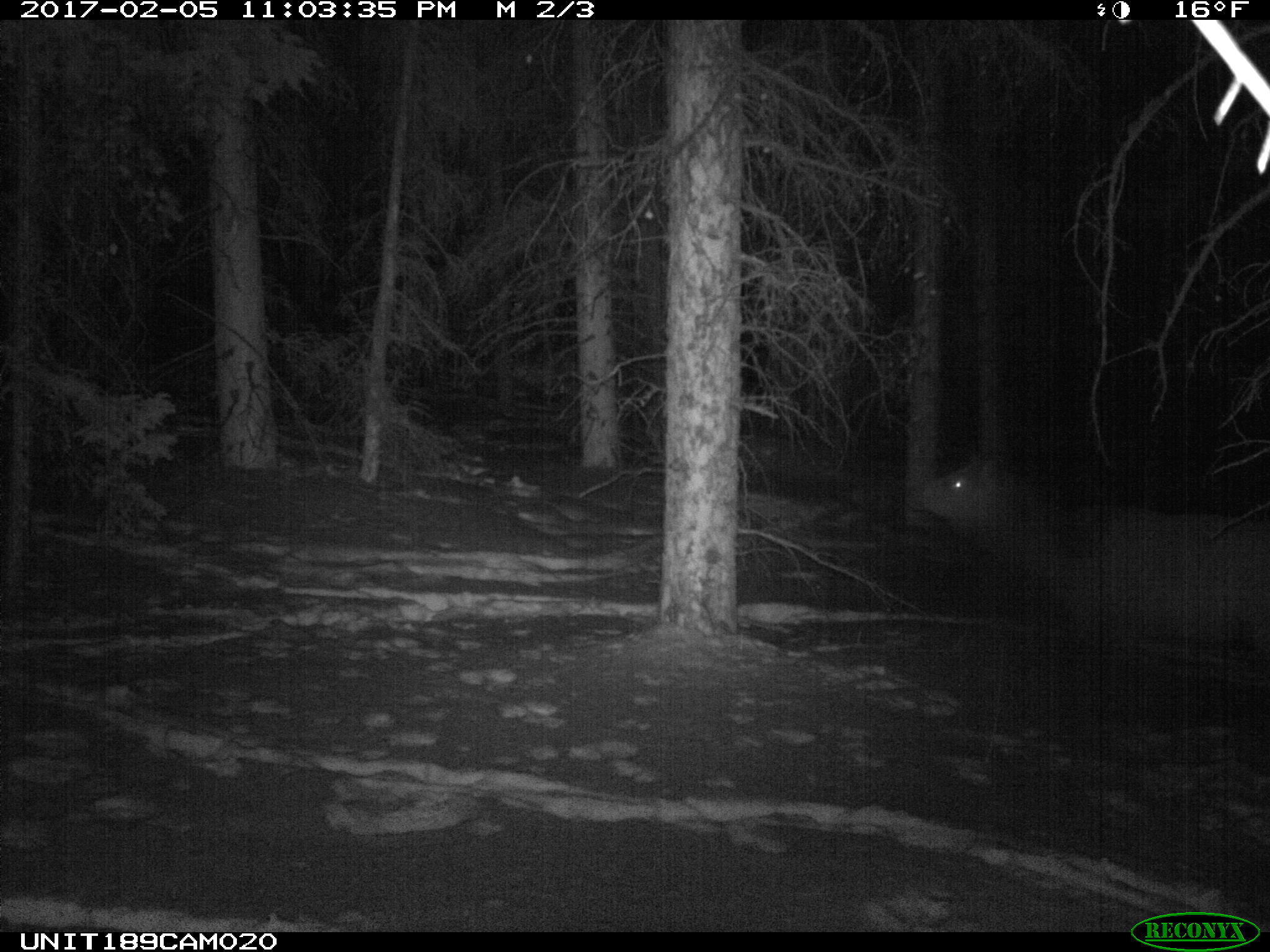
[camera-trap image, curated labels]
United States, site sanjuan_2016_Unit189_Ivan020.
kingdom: Animalia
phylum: Chordata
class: Mammalia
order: Artiodactyla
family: Cervidae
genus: Cervus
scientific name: Cervus elaphus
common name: red deer